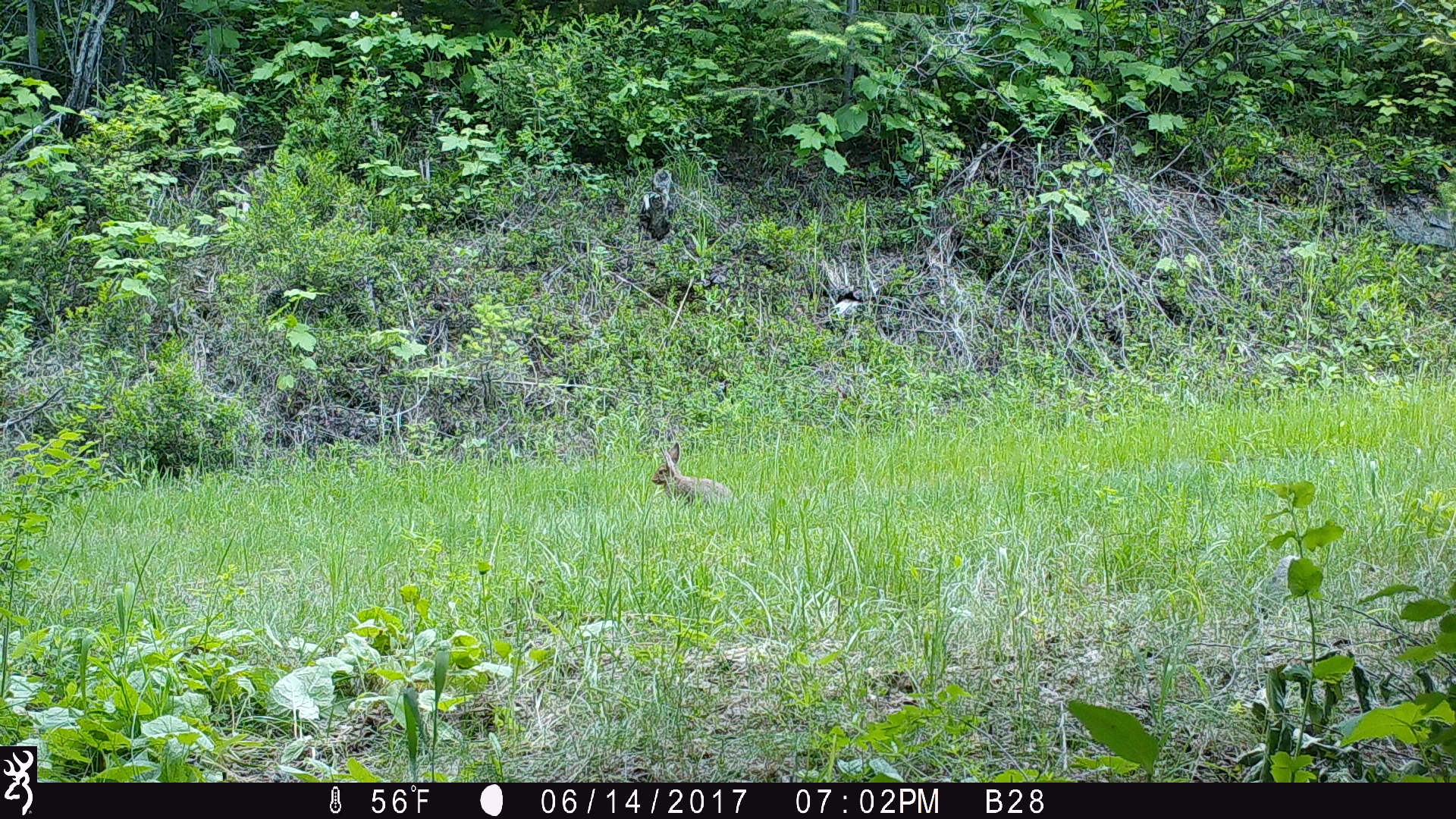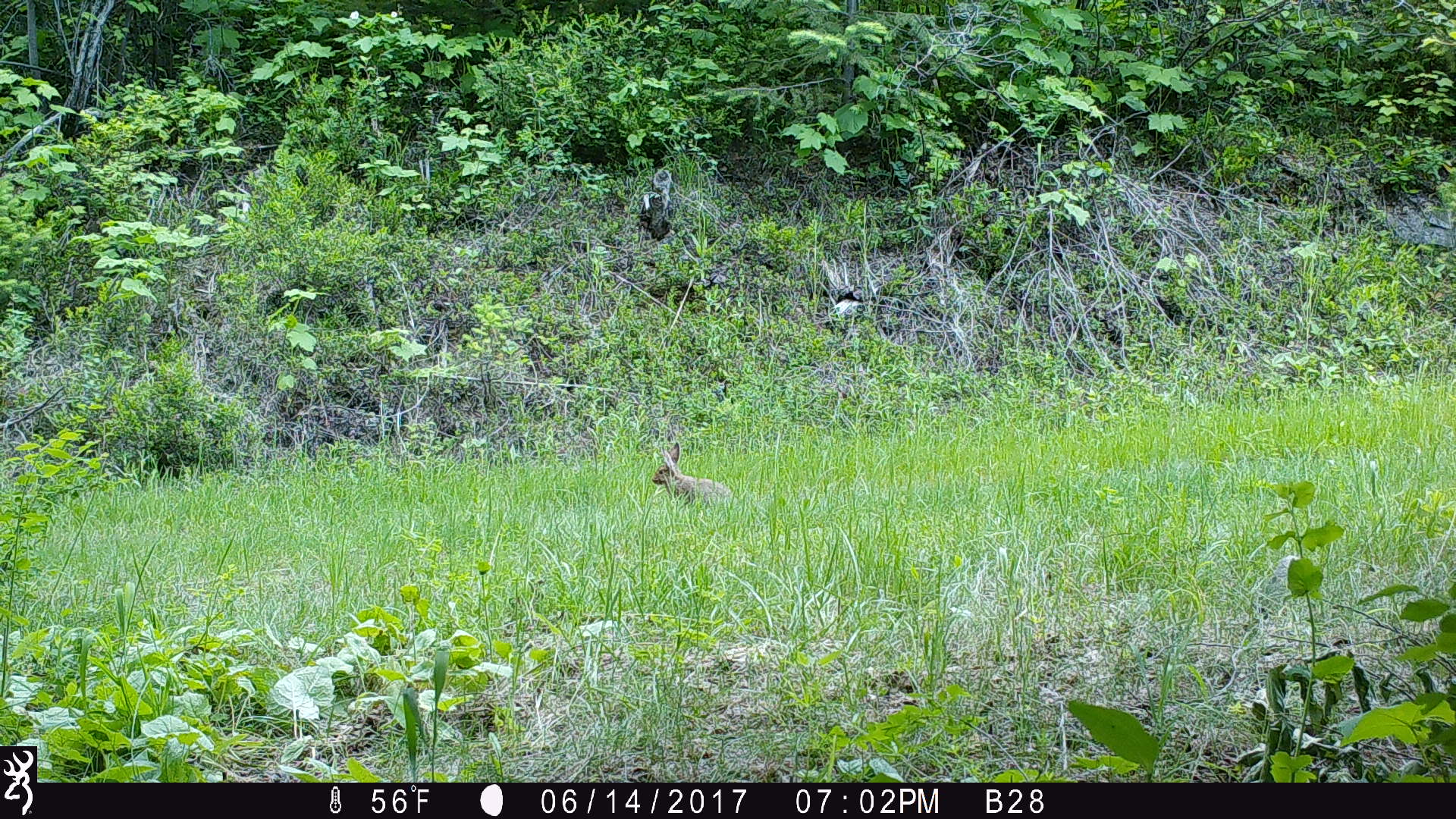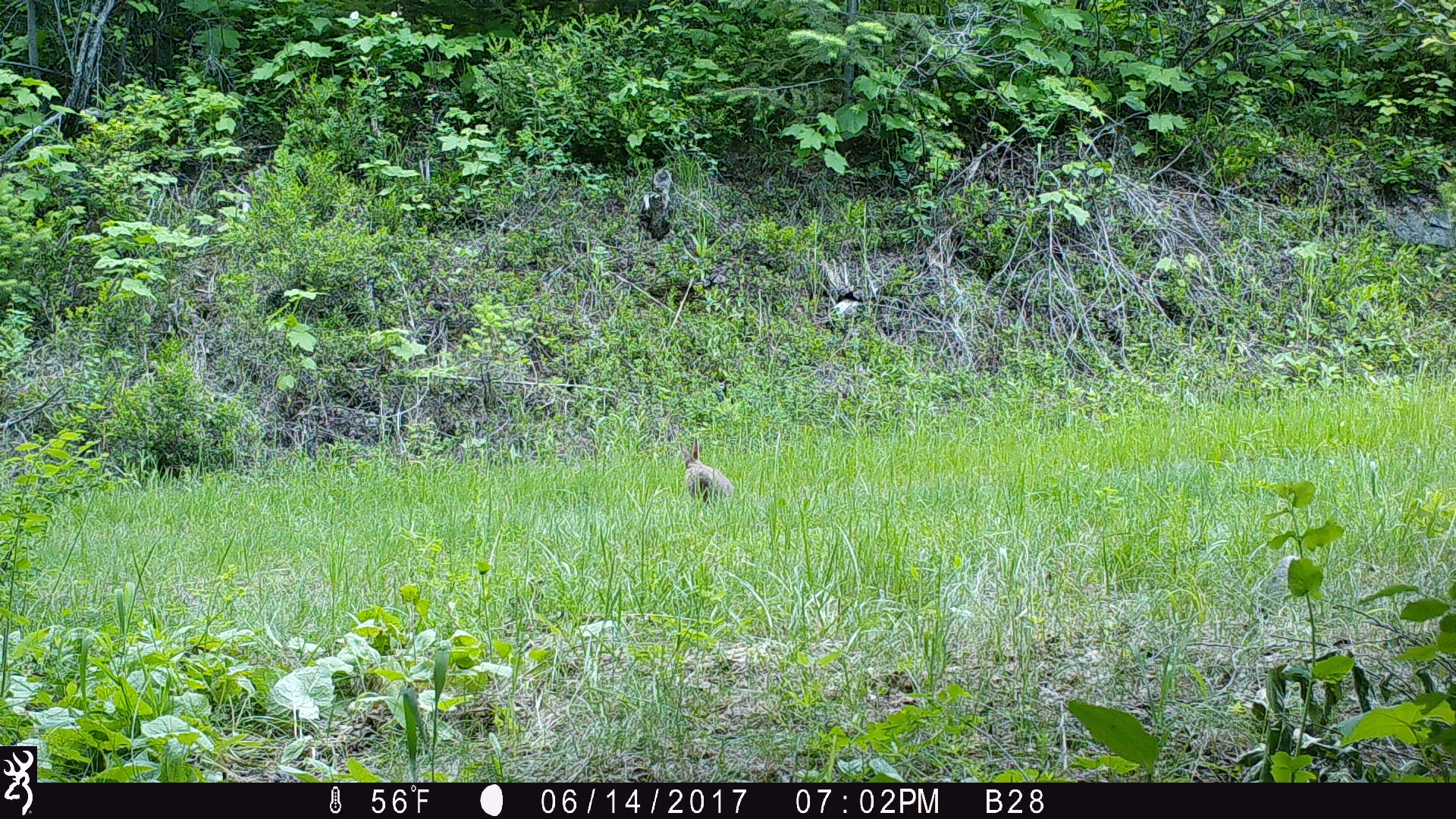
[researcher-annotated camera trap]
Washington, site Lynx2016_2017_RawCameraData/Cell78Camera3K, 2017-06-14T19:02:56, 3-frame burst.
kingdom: Animalia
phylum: Chordata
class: Mammalia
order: Lagomorpha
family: Leporidae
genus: Lepus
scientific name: Lepus americanus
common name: snowshoe hare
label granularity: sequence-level